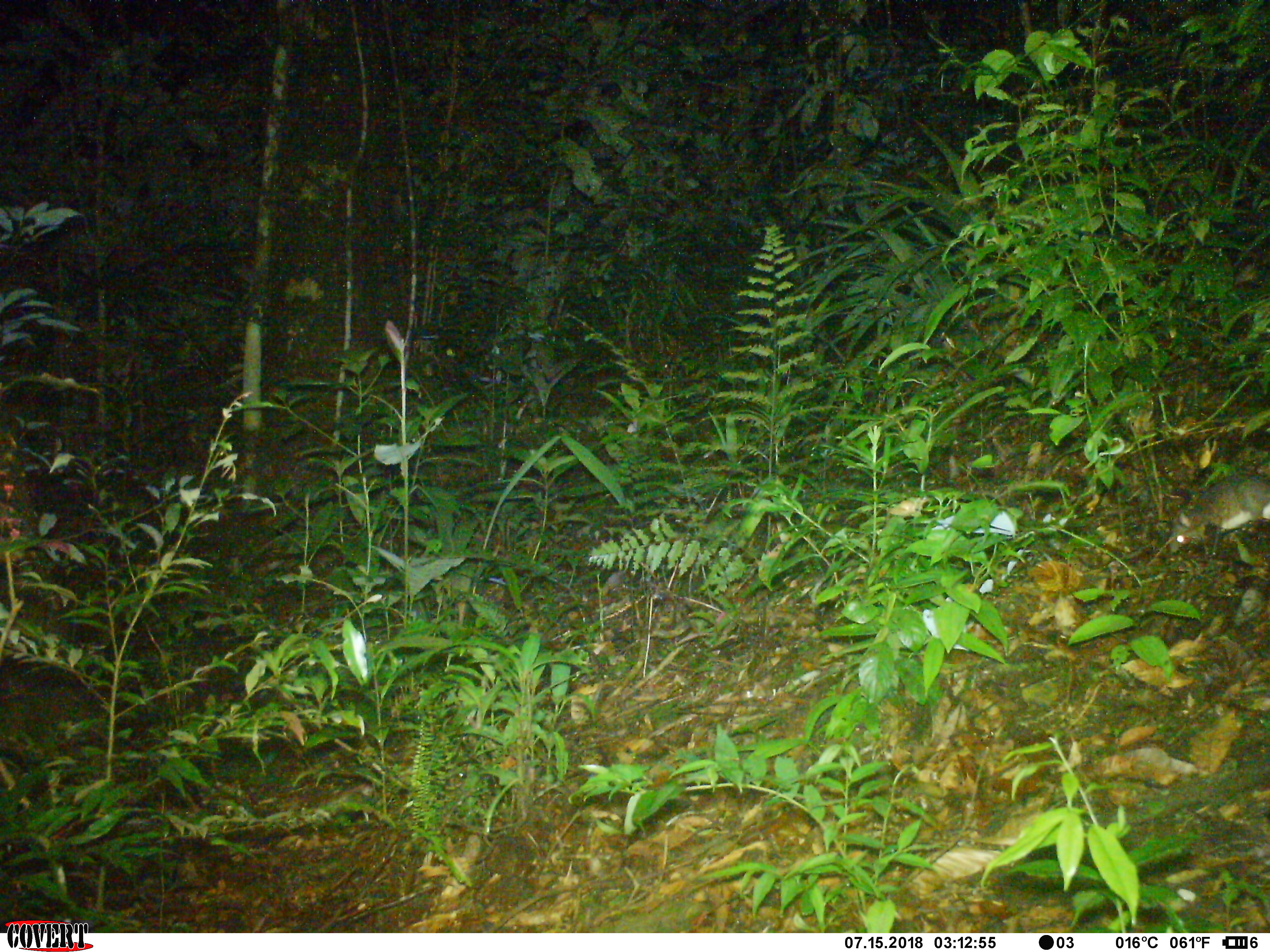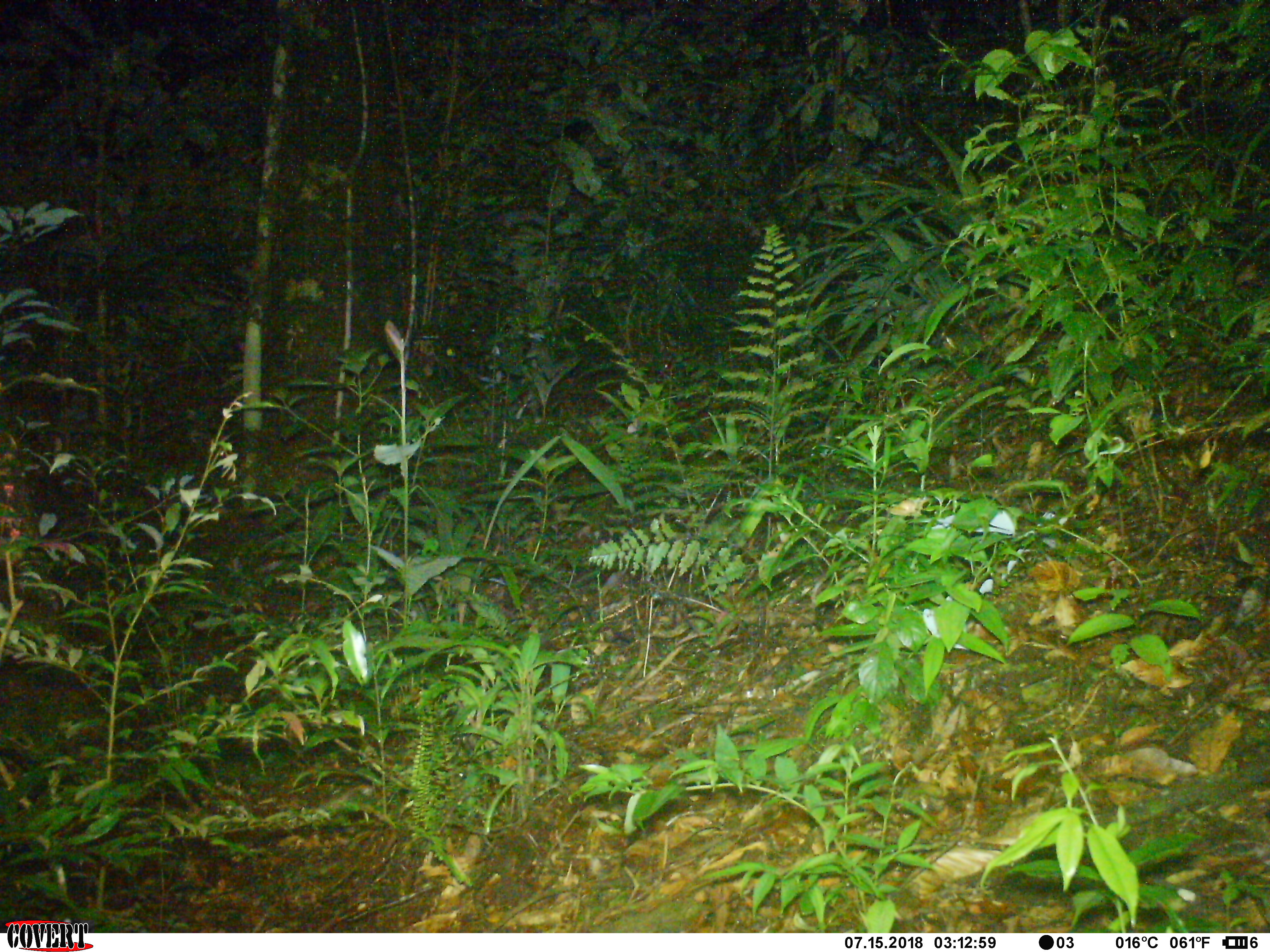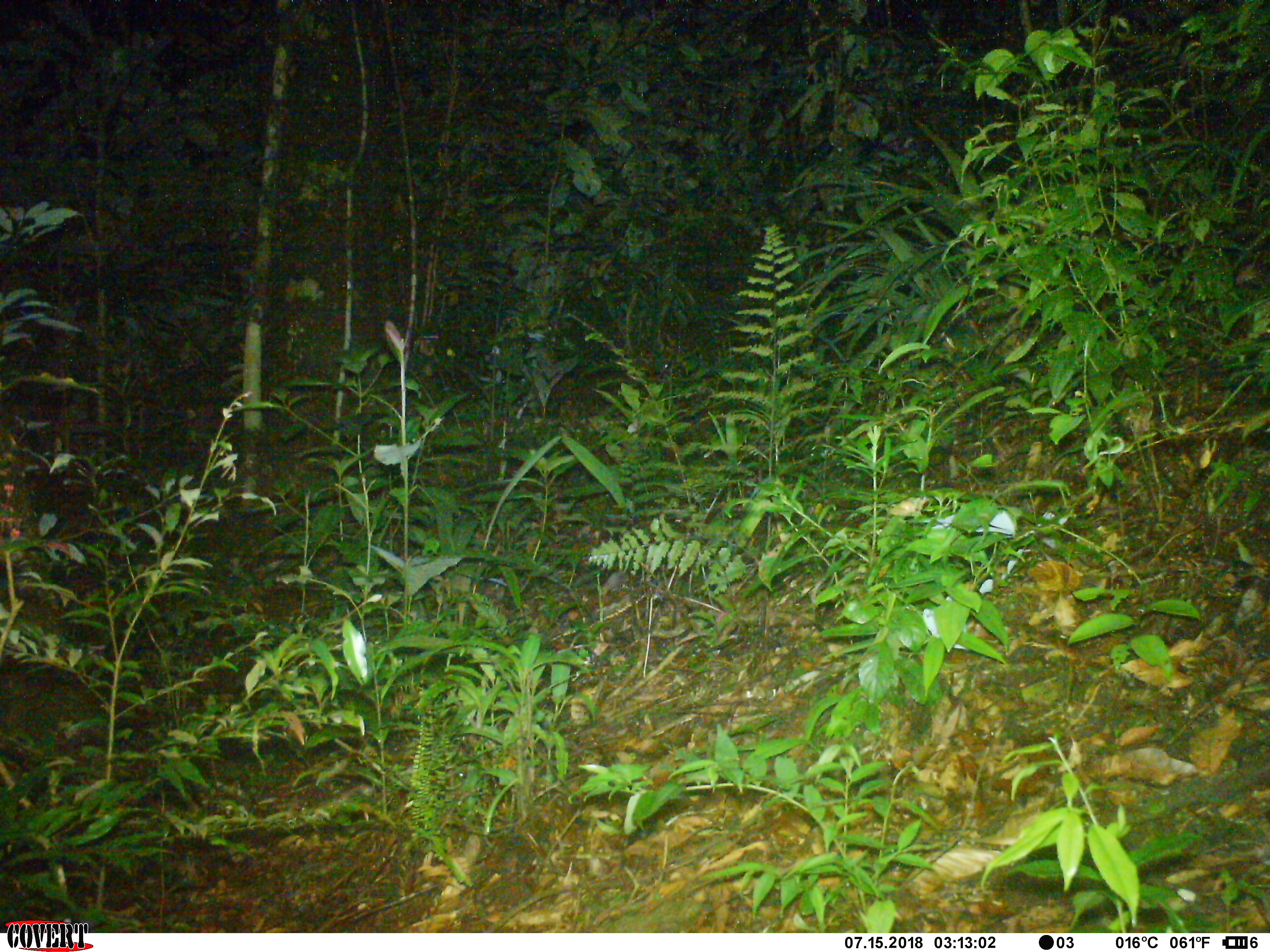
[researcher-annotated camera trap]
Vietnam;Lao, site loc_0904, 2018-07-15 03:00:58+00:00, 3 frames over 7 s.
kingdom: Animalia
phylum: Chordata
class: Mammalia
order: Rodentia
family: Muridae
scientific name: Muridae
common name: old-world mice and rats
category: unidentified murid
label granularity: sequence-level